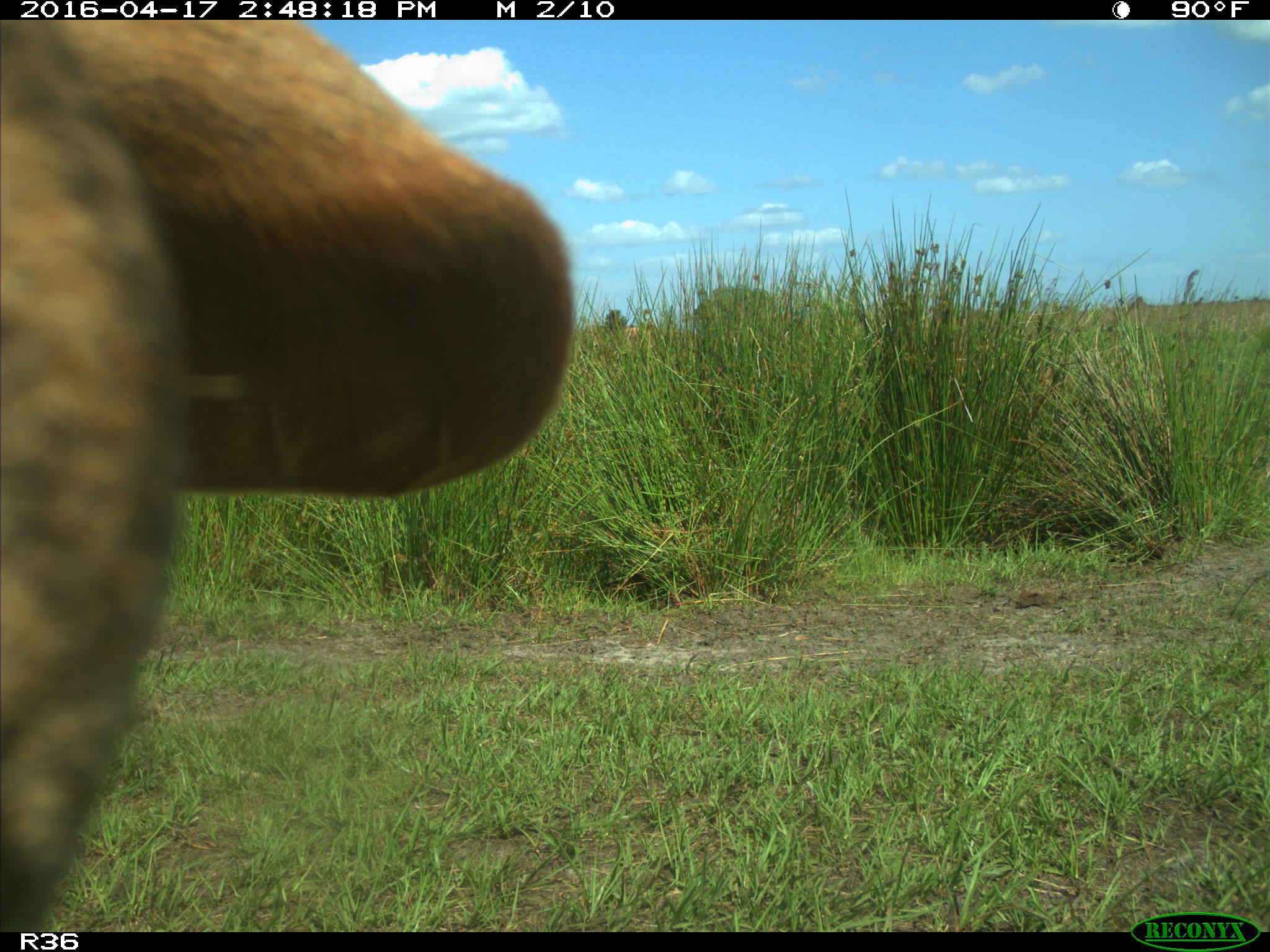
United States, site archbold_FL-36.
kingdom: Animalia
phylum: Chordata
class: Mammalia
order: Artiodactyla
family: Bovidae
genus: Bos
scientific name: Bos taurus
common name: domestic cow